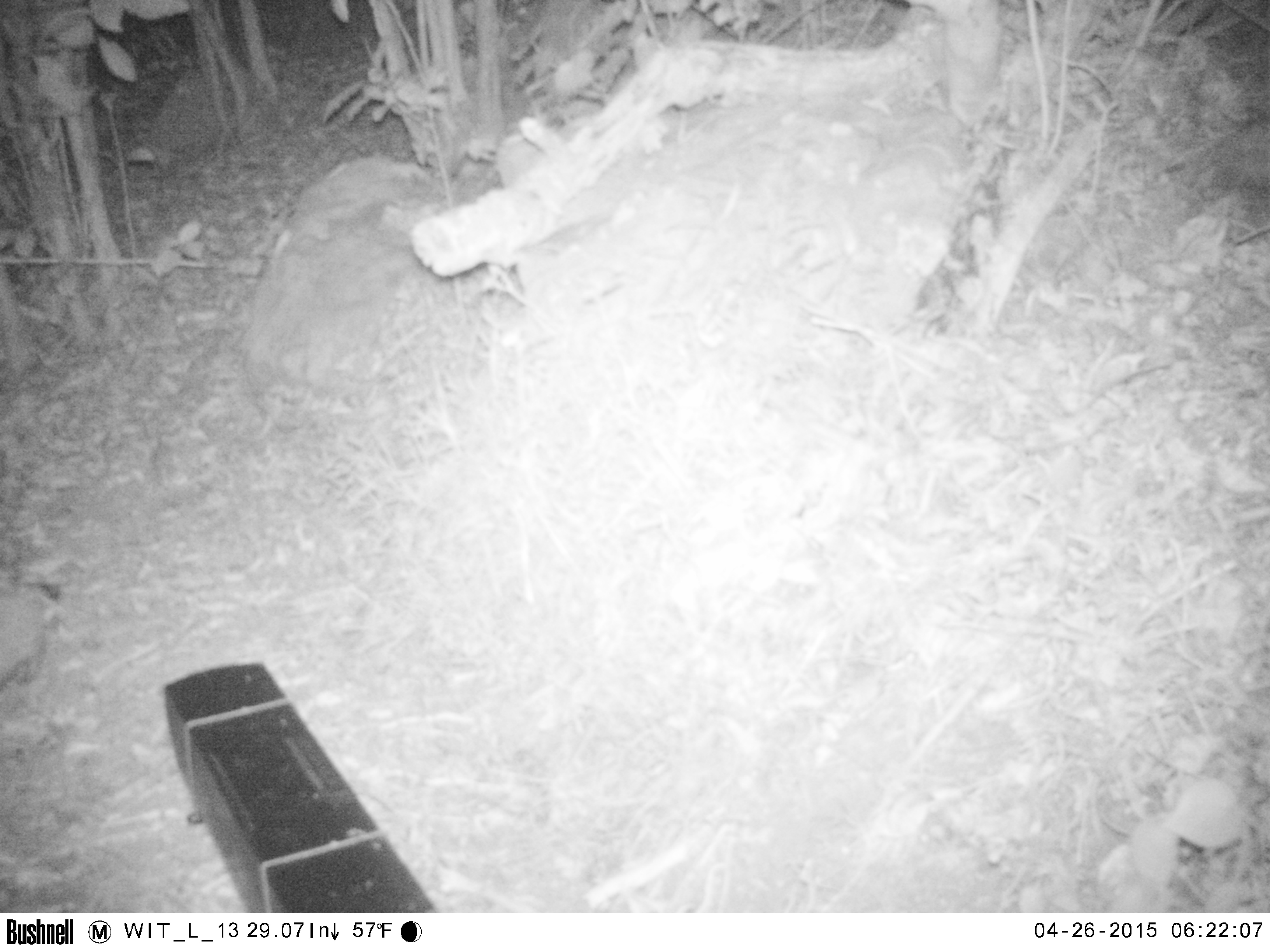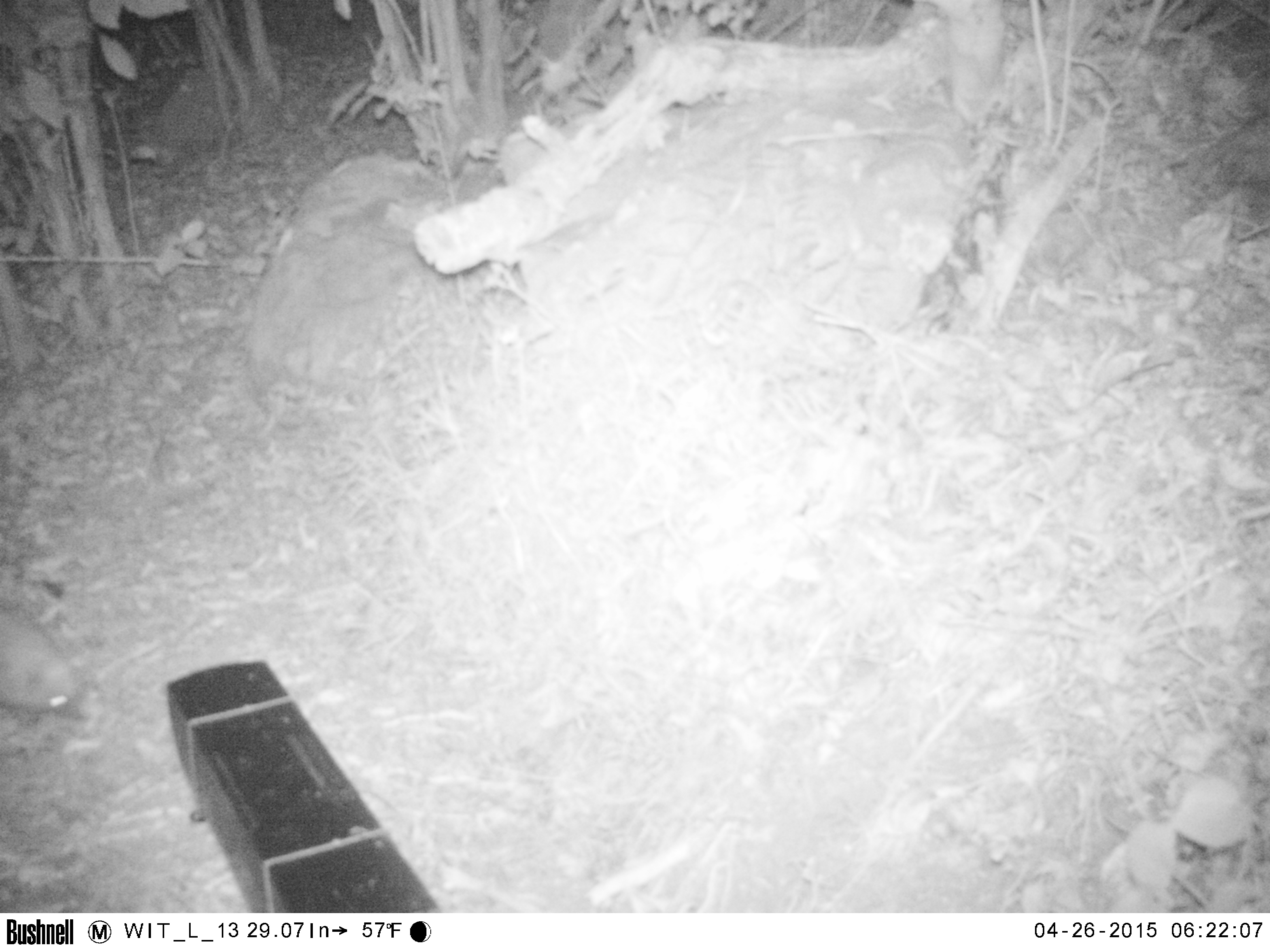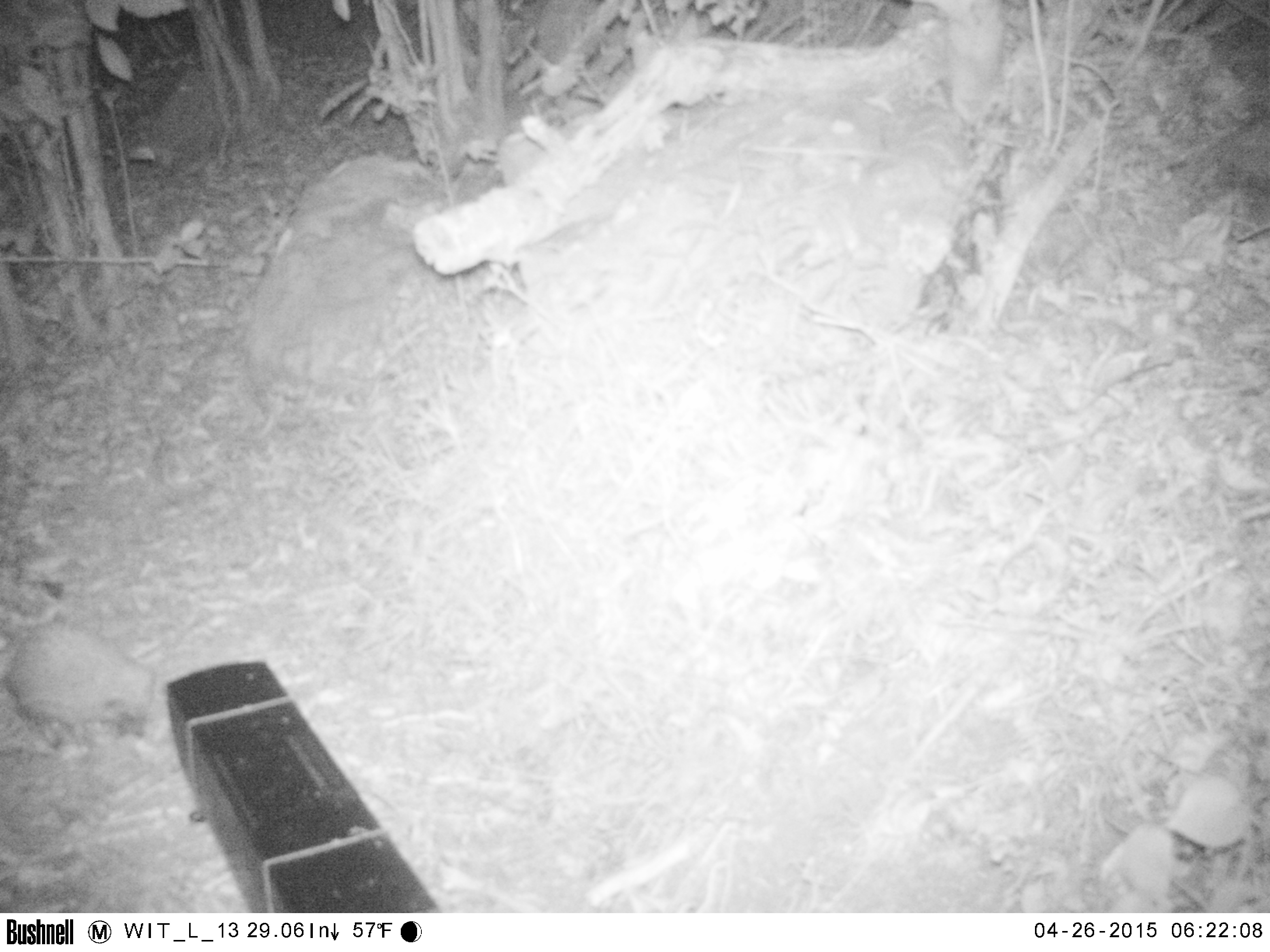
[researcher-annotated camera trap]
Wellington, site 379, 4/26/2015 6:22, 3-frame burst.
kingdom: Animalia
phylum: Chordata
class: Mammalia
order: Eulipotyphla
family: Erinaceidae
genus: Erinaceus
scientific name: Erinaceus europaeus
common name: hedgehog